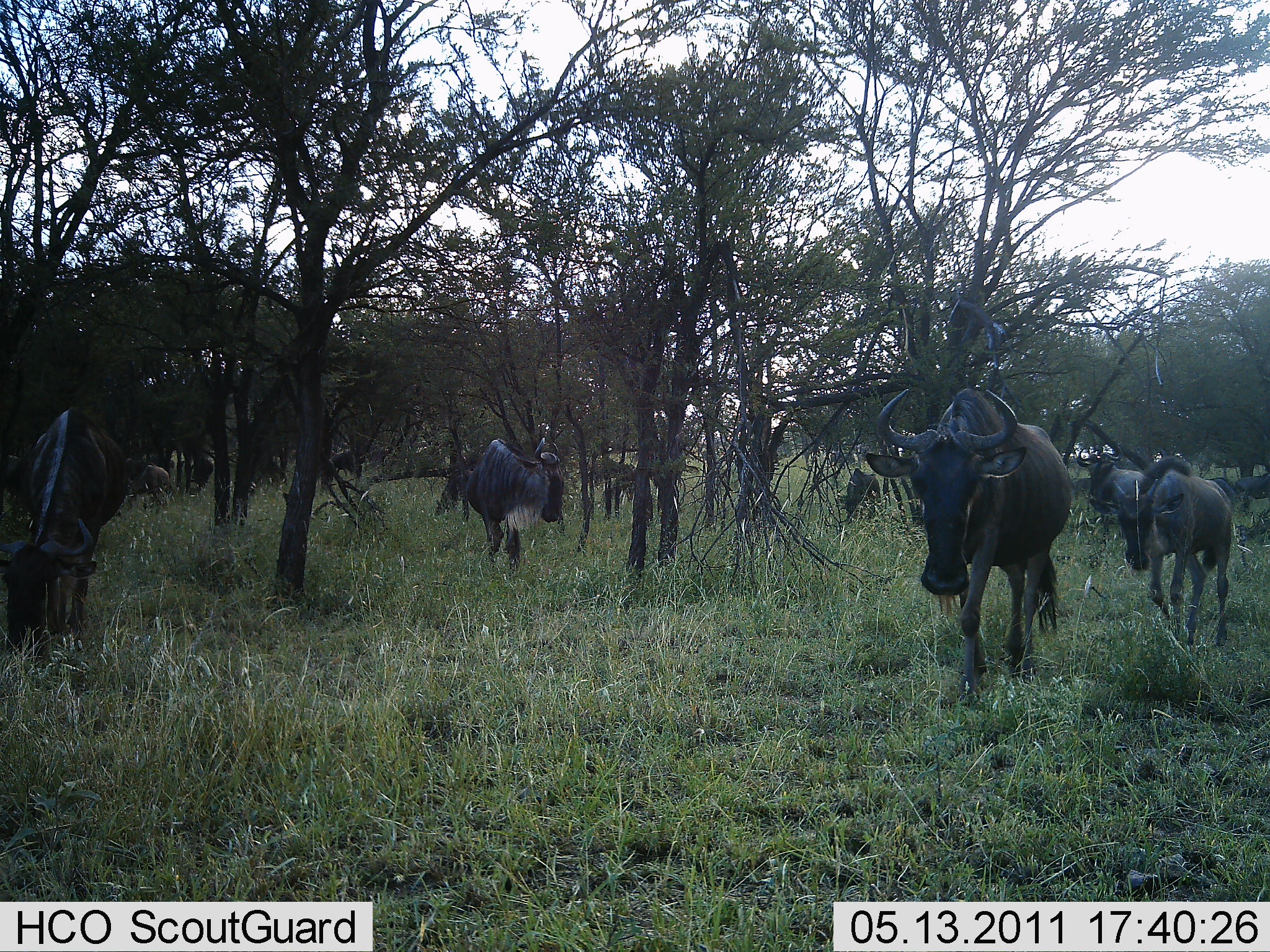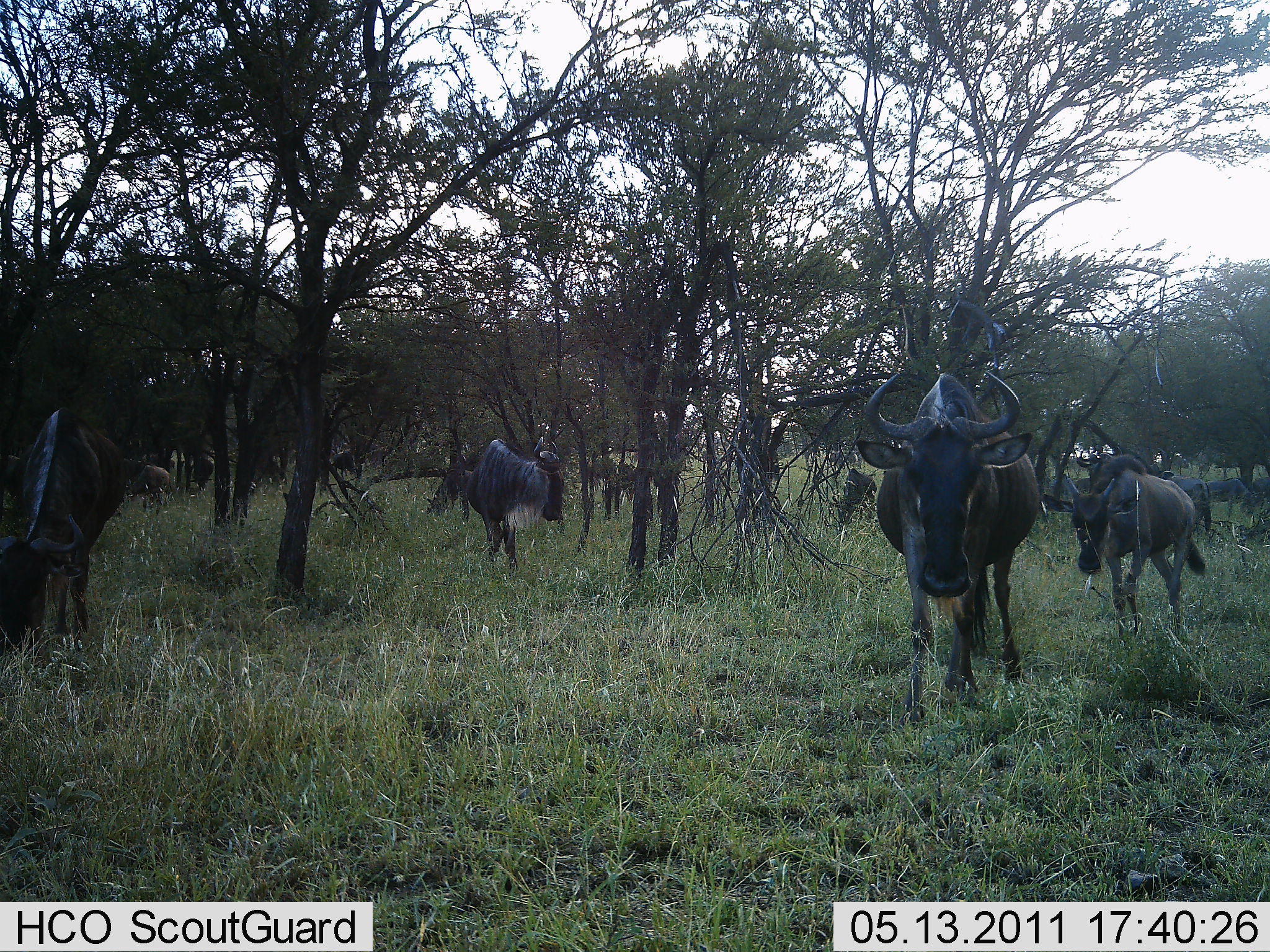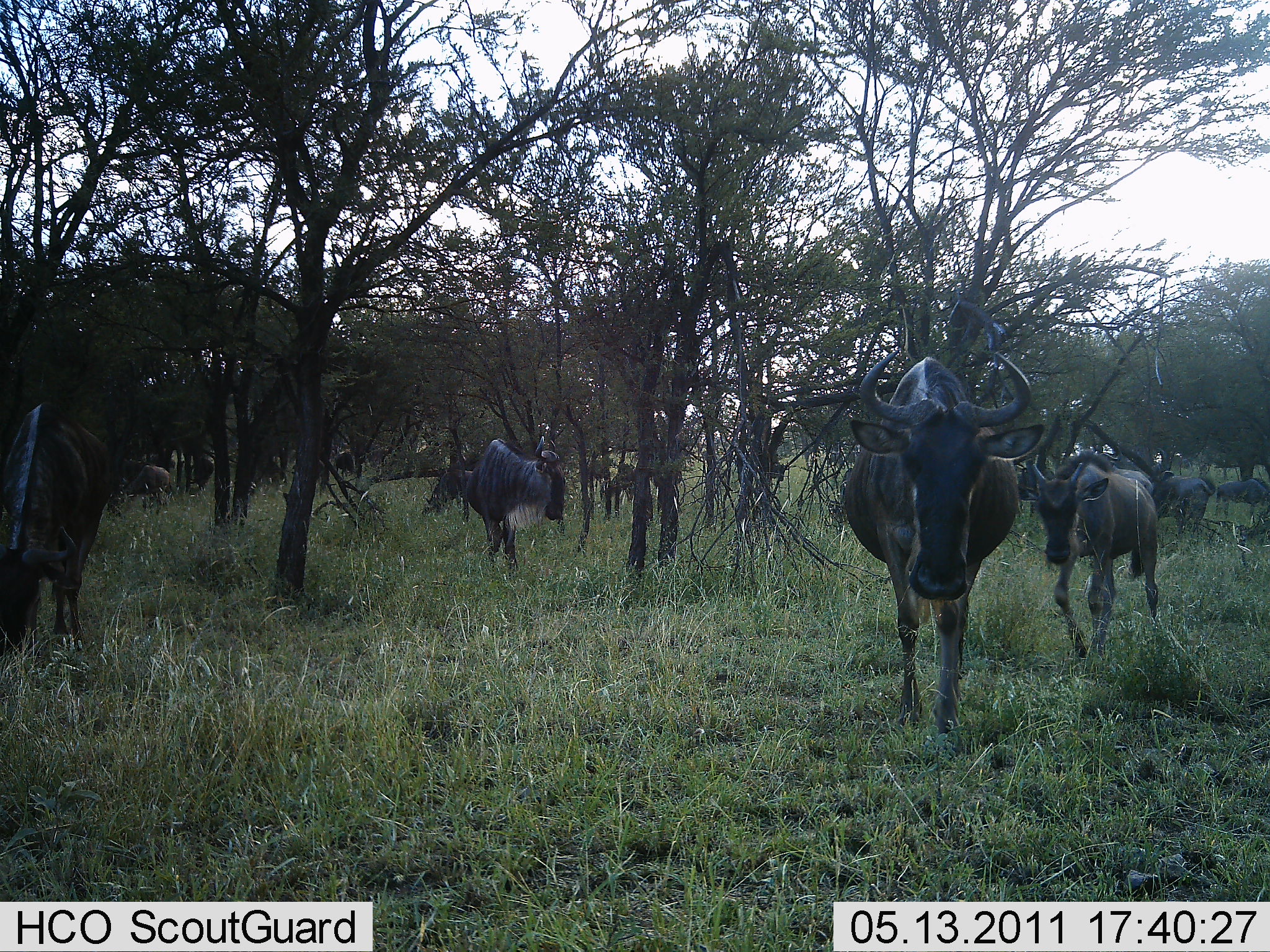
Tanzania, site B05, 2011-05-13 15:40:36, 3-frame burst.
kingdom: Animalia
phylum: Chordata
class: Mammalia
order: Artiodactyla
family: Bovidae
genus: Connochaetes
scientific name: Connochaetes taurinus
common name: blue wildebeest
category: wildebeest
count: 11-50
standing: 58%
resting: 0%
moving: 92%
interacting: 0%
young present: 25%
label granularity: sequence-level